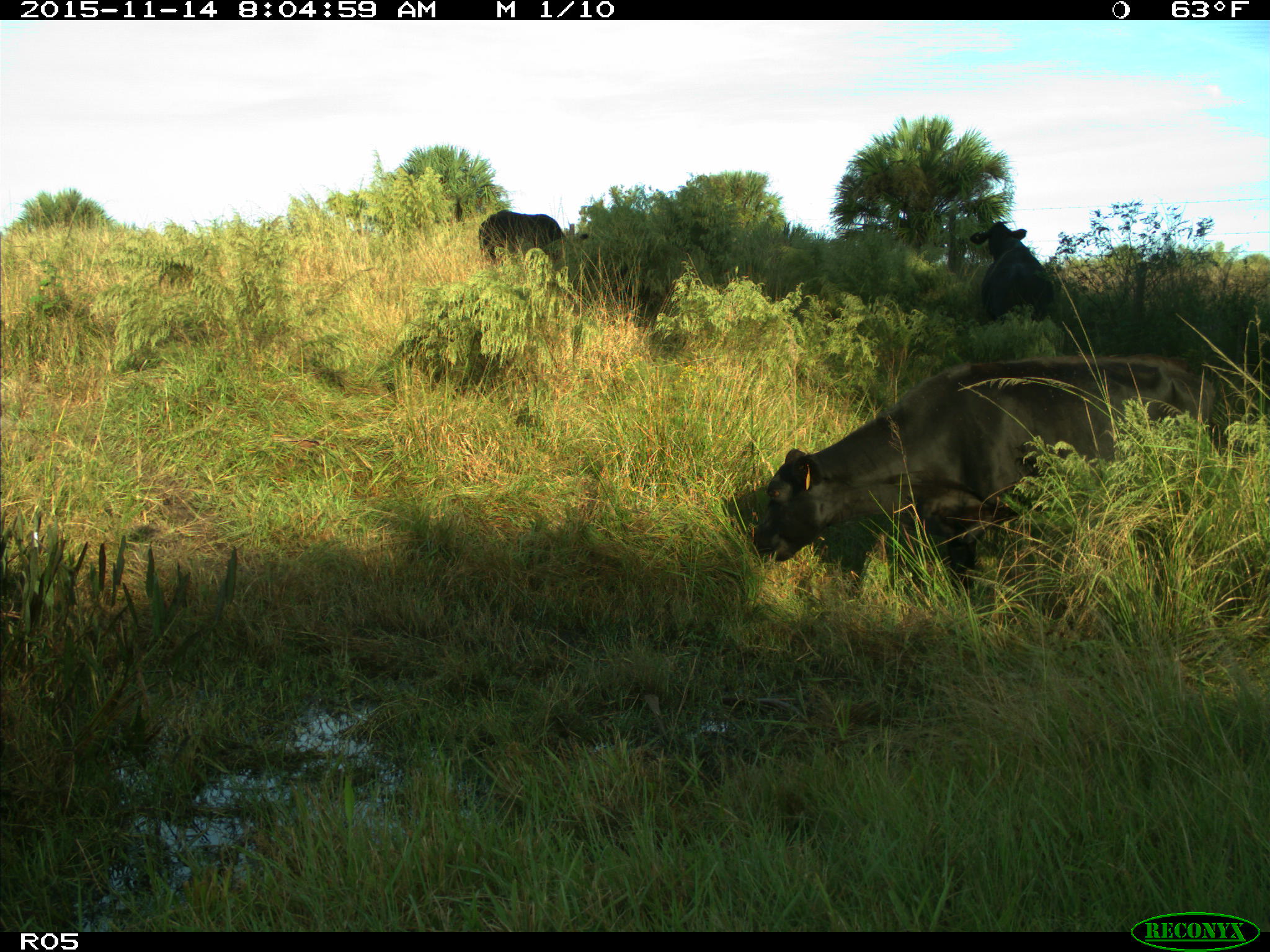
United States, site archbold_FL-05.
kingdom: Animalia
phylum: Chordata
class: Mammalia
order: Artiodactyla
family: Bovidae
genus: Bos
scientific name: Bos taurus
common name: domestic cow